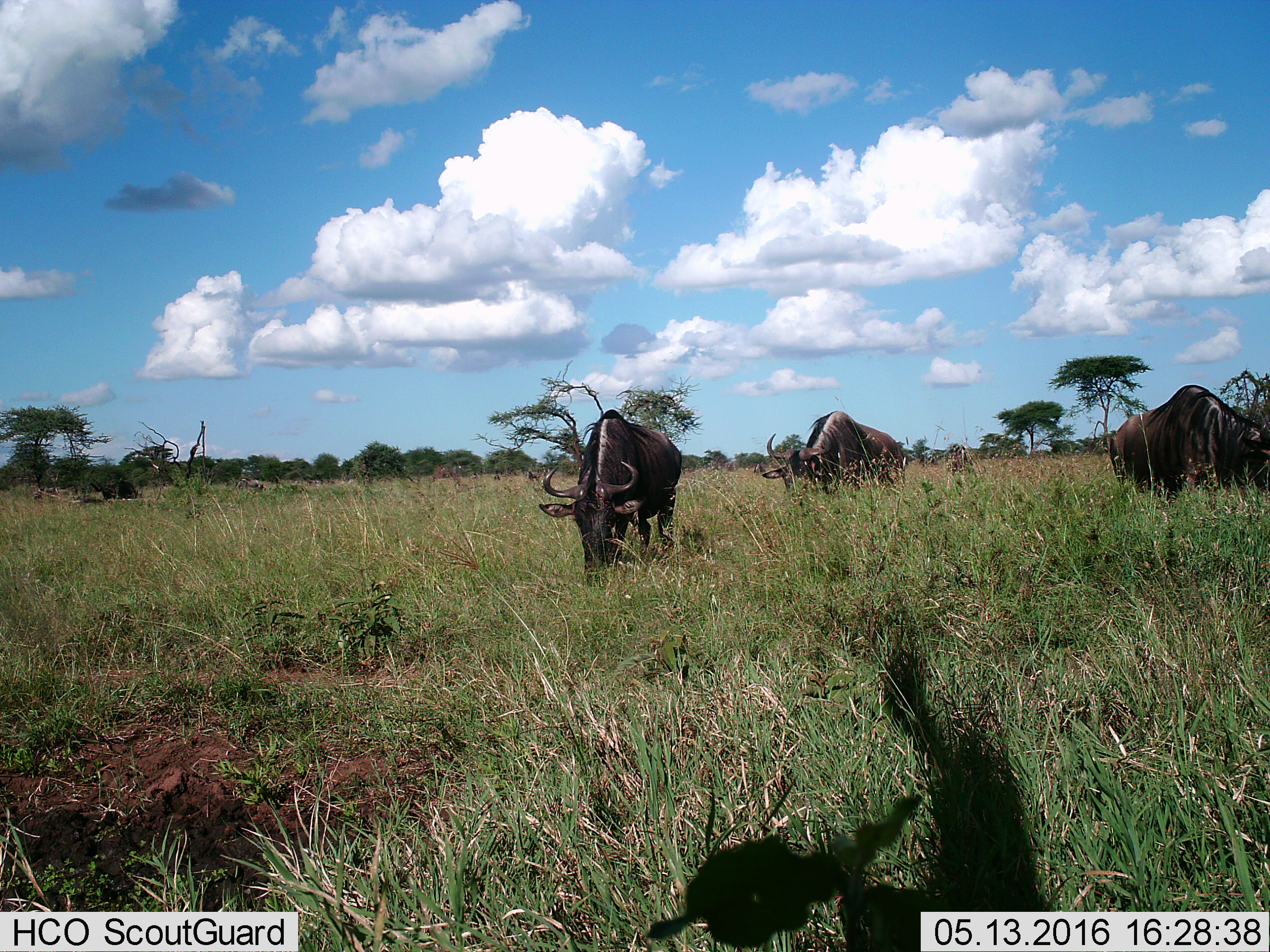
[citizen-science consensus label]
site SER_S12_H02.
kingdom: Animalia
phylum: Chordata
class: Mammalia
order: Artiodactyla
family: Bovidae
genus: Connochaetes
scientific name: Connochaetes taurinus taurinus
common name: blue wildebeest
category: wildebeestblue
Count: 3.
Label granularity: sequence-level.